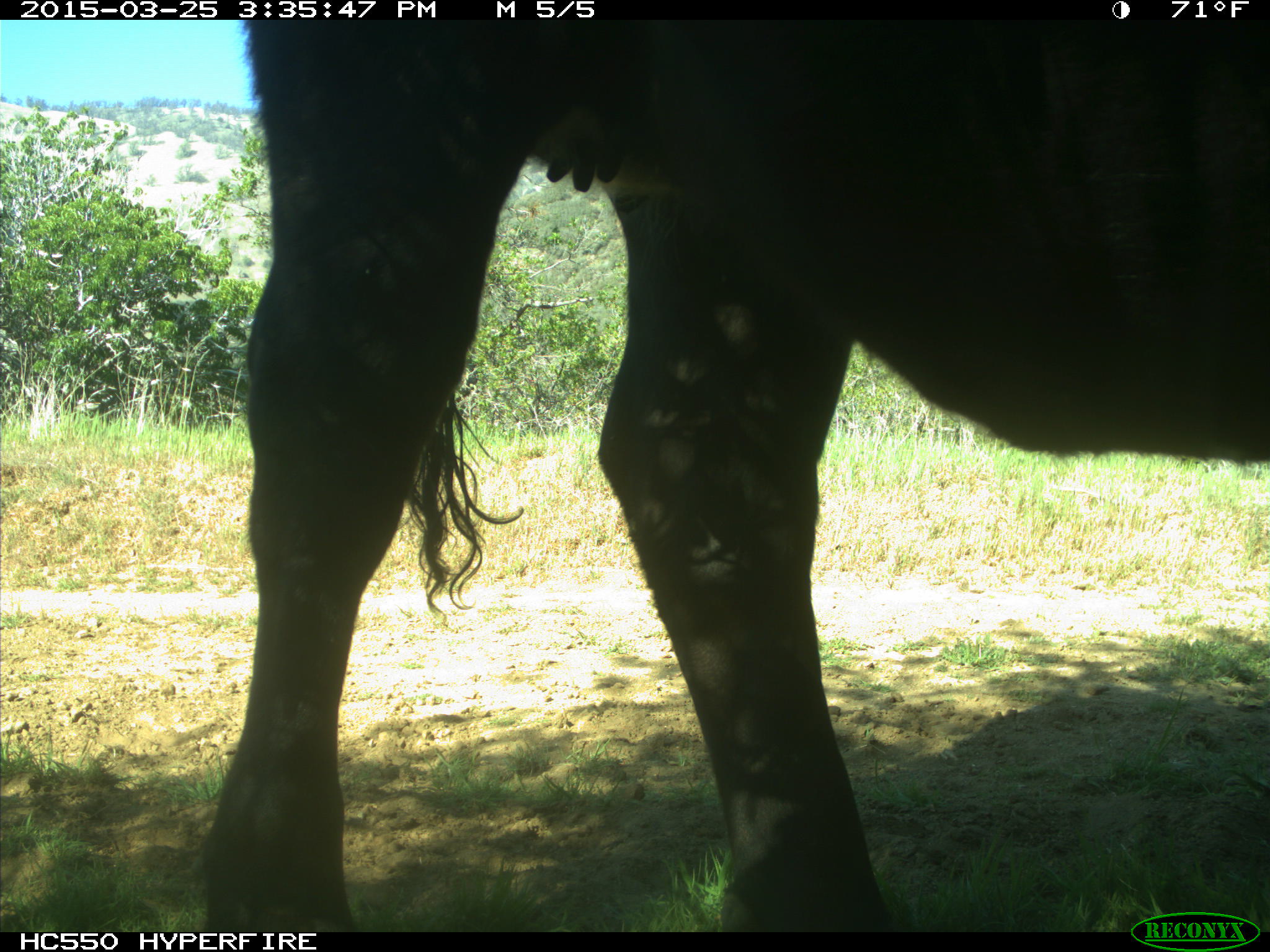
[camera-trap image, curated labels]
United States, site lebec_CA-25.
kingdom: Animalia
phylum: Chordata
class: Mammalia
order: Artiodactyla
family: Bovidae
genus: Bos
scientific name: Bos taurus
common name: domestic cow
Bos taurus (domestic cow).